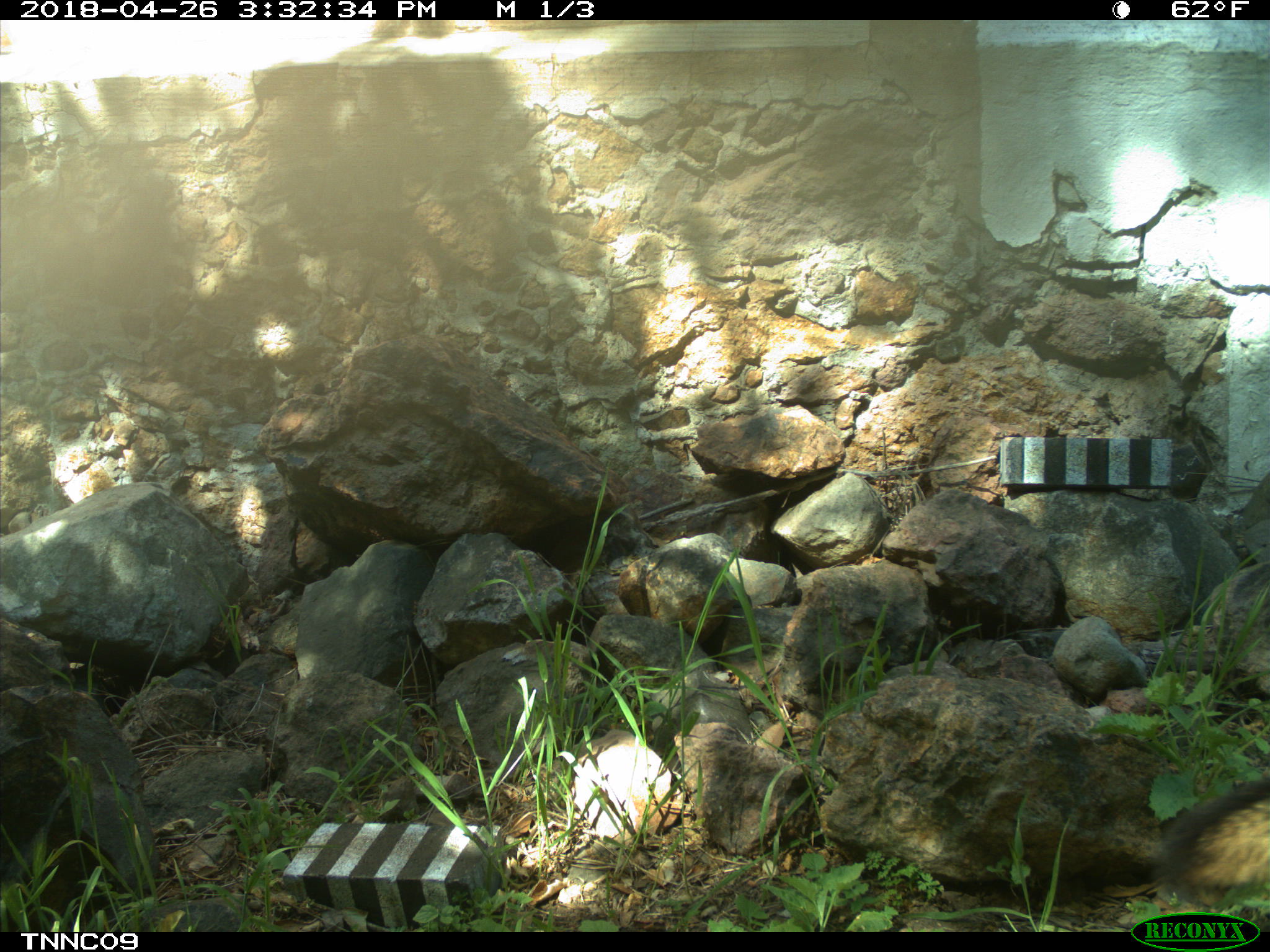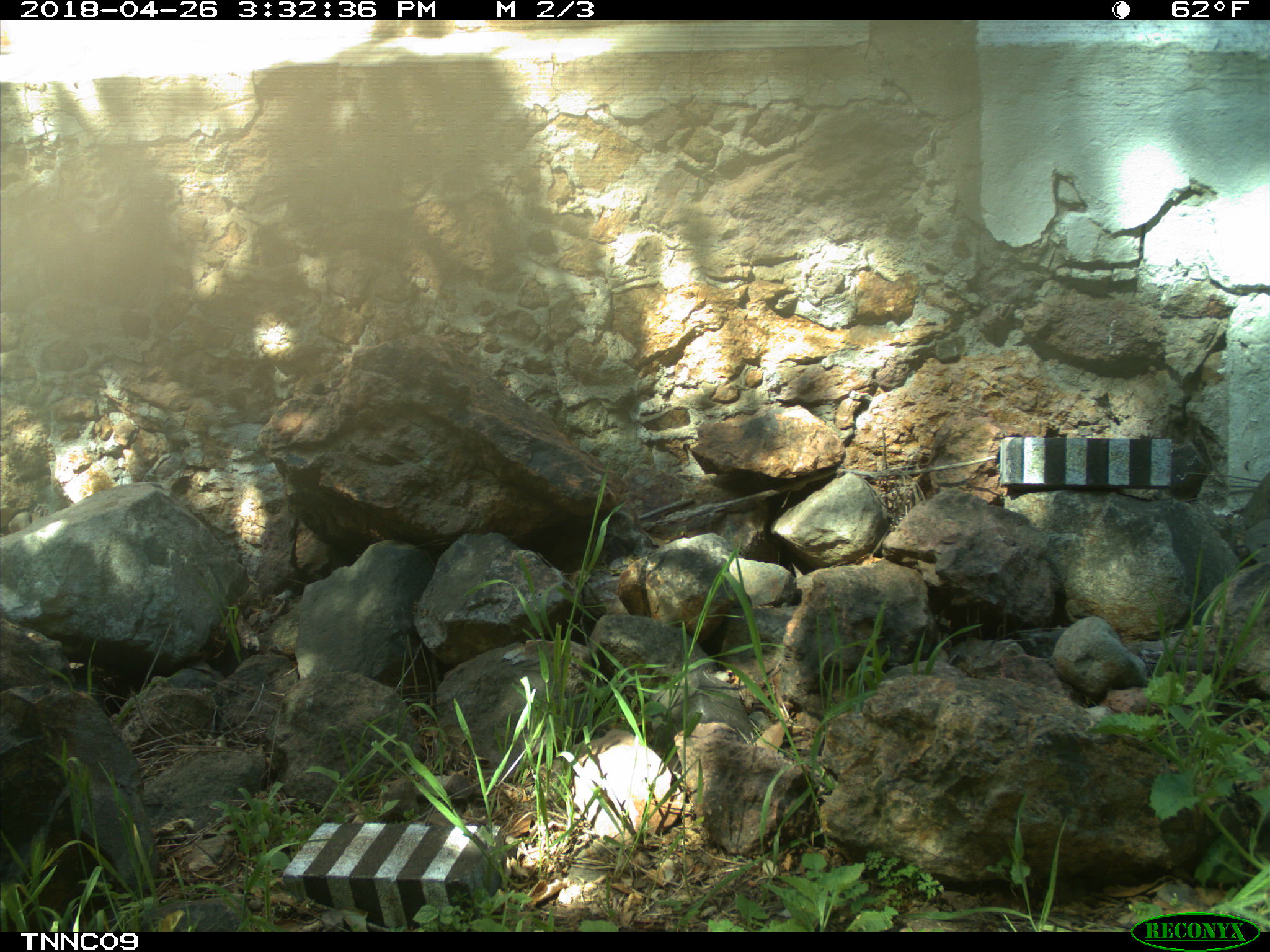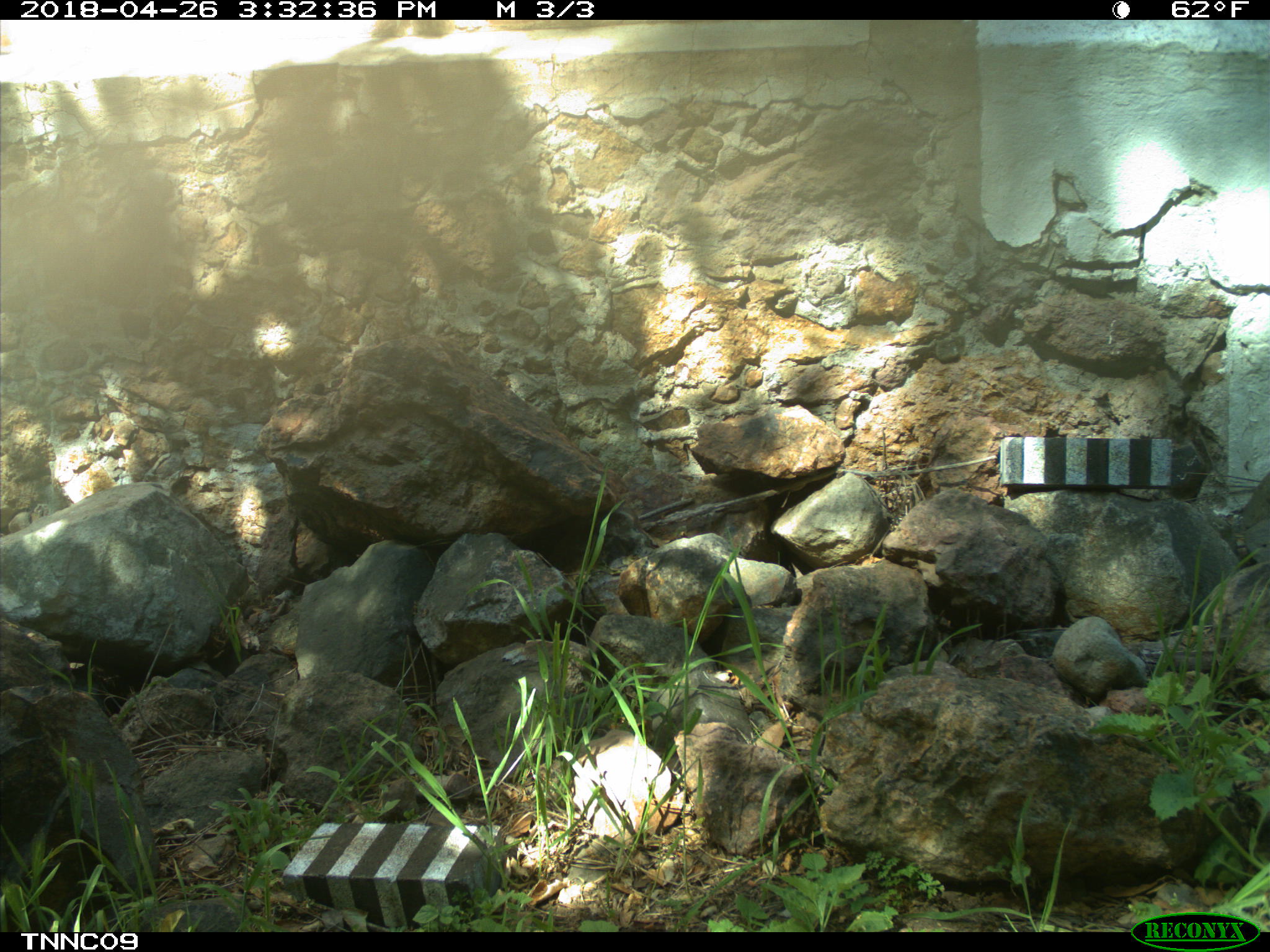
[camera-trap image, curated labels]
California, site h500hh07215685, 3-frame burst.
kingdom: Animalia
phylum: Chordata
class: Mammalia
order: Carnivora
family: Canidae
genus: Urocyon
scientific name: Urocyon littoralis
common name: island fox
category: fox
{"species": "fox (island fox) (Urocyon littoralis)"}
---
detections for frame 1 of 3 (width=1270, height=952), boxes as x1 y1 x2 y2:
fox: 1152 776 1269 910